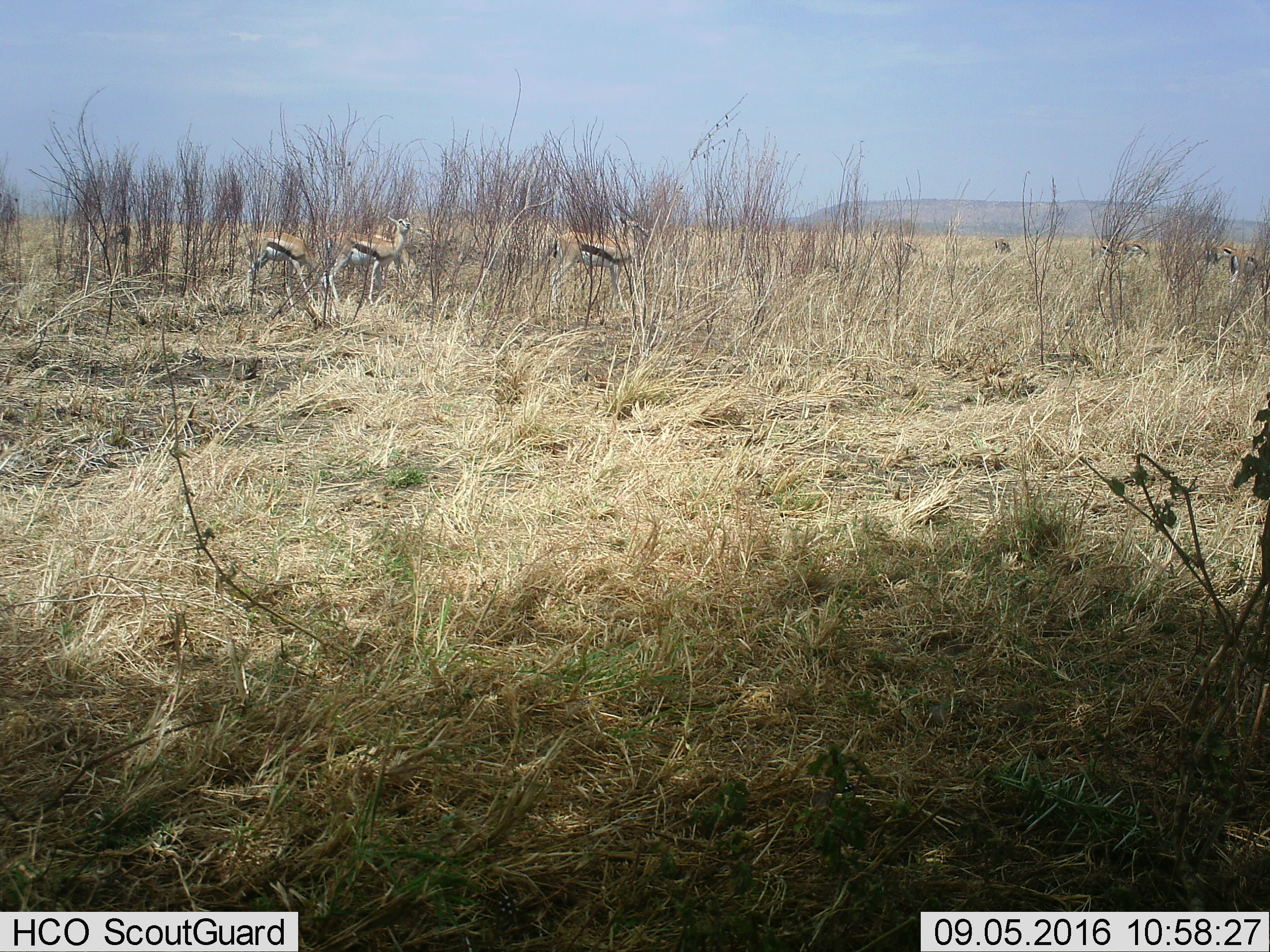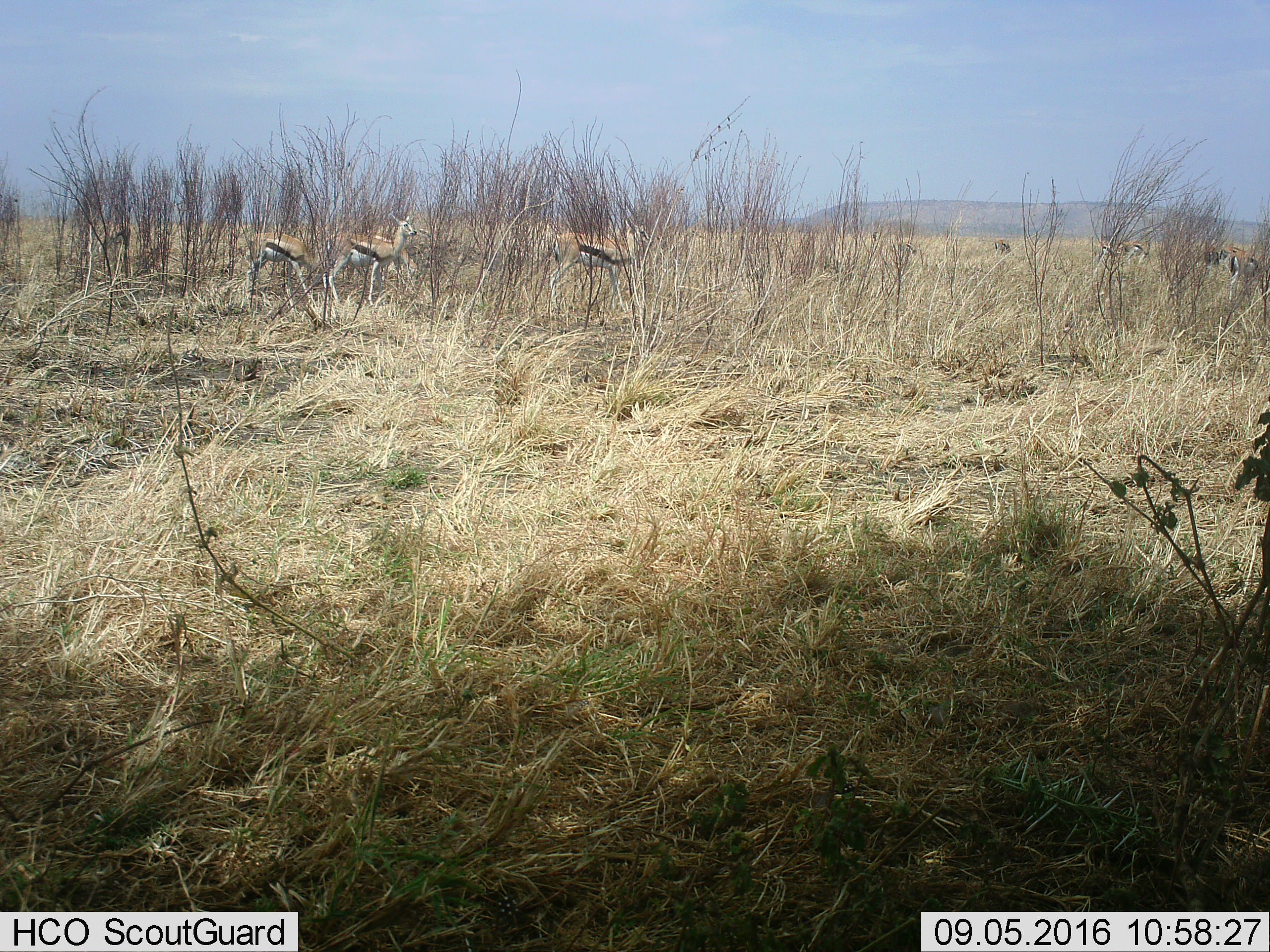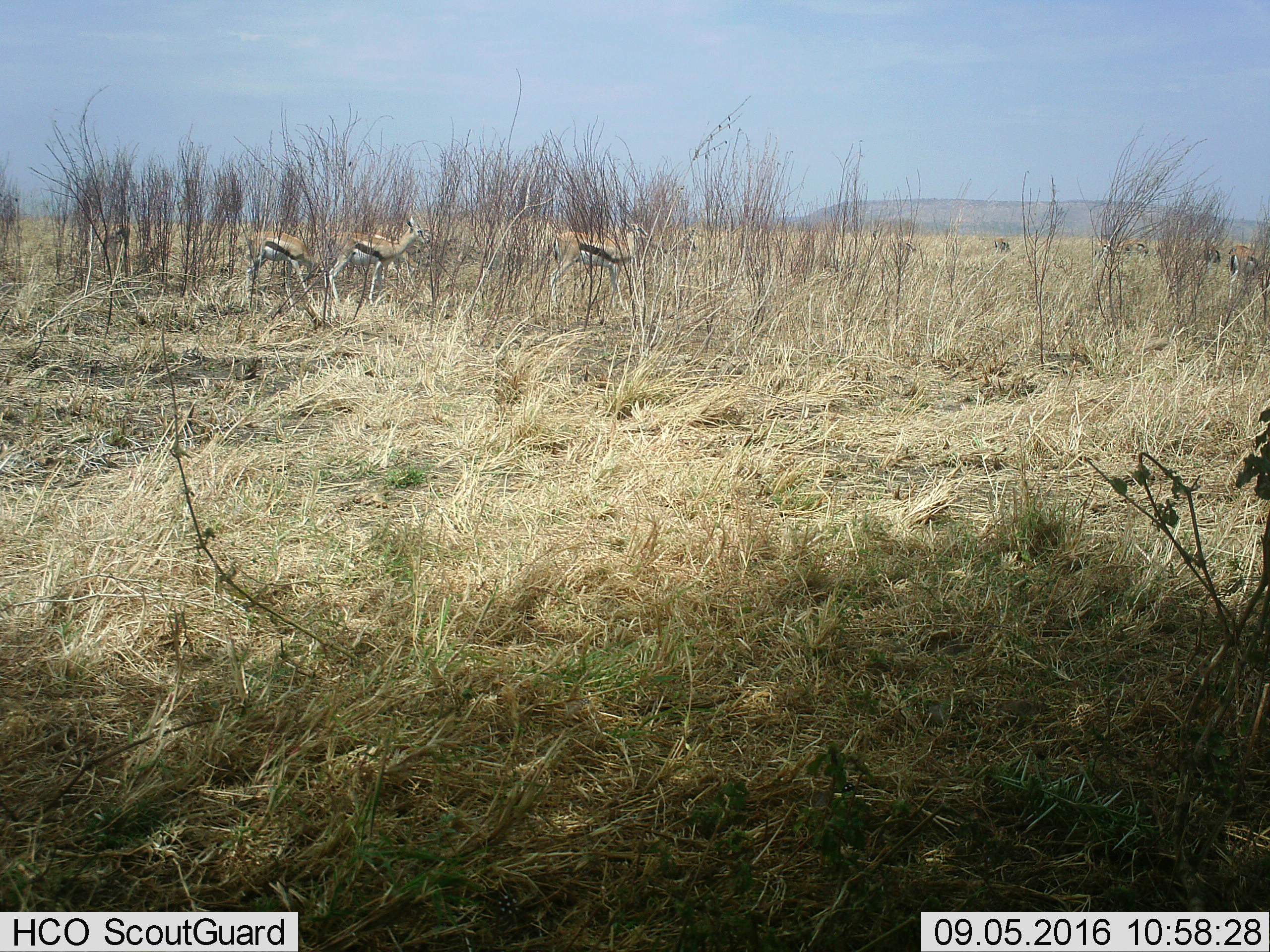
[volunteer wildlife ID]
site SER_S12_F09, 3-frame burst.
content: unidentified animal